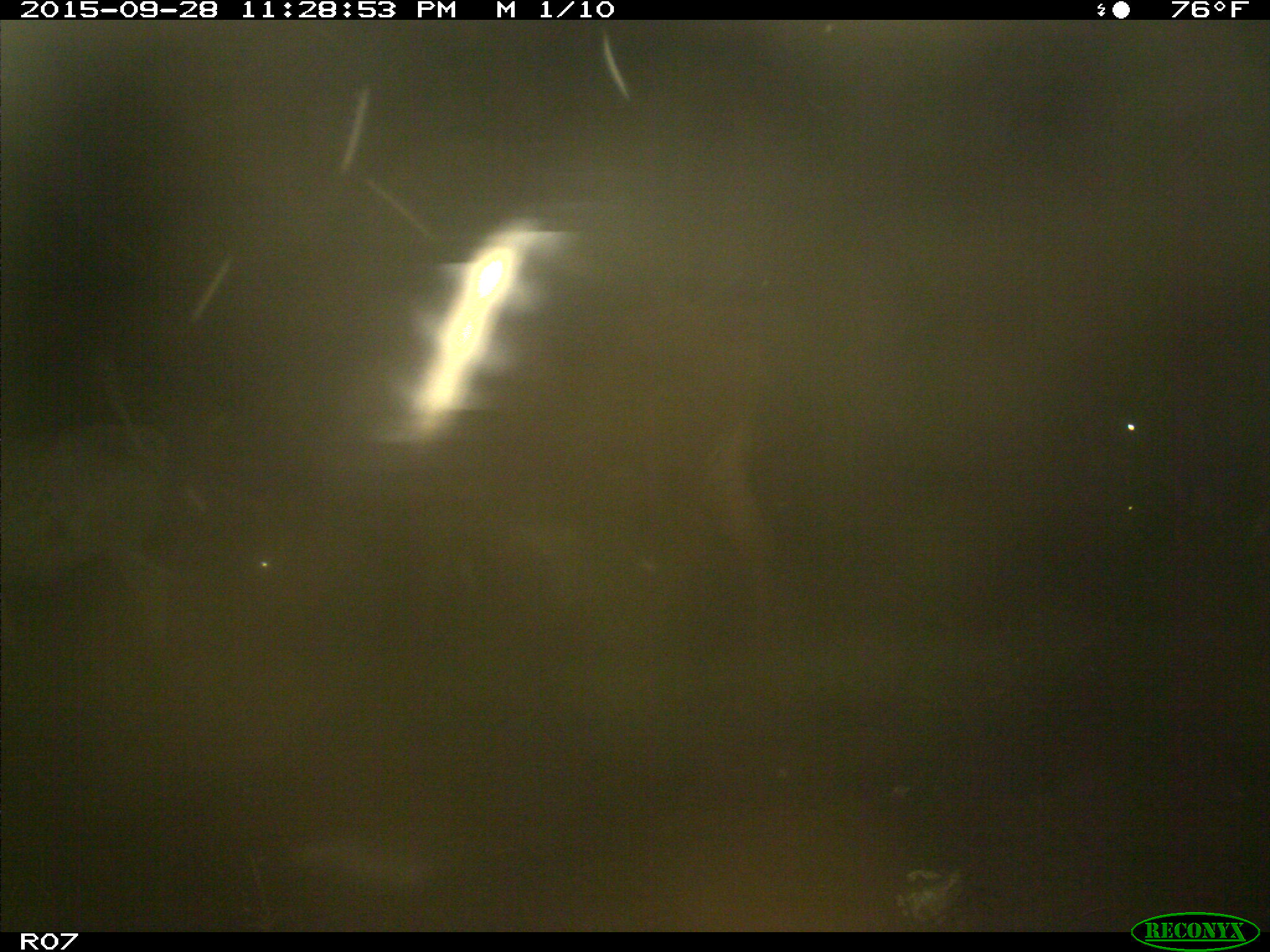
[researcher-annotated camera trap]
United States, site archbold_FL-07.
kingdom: Animalia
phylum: Chordata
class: Mammalia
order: Artiodactyla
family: Bovidae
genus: Bos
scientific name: Bos taurus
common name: domestic cow